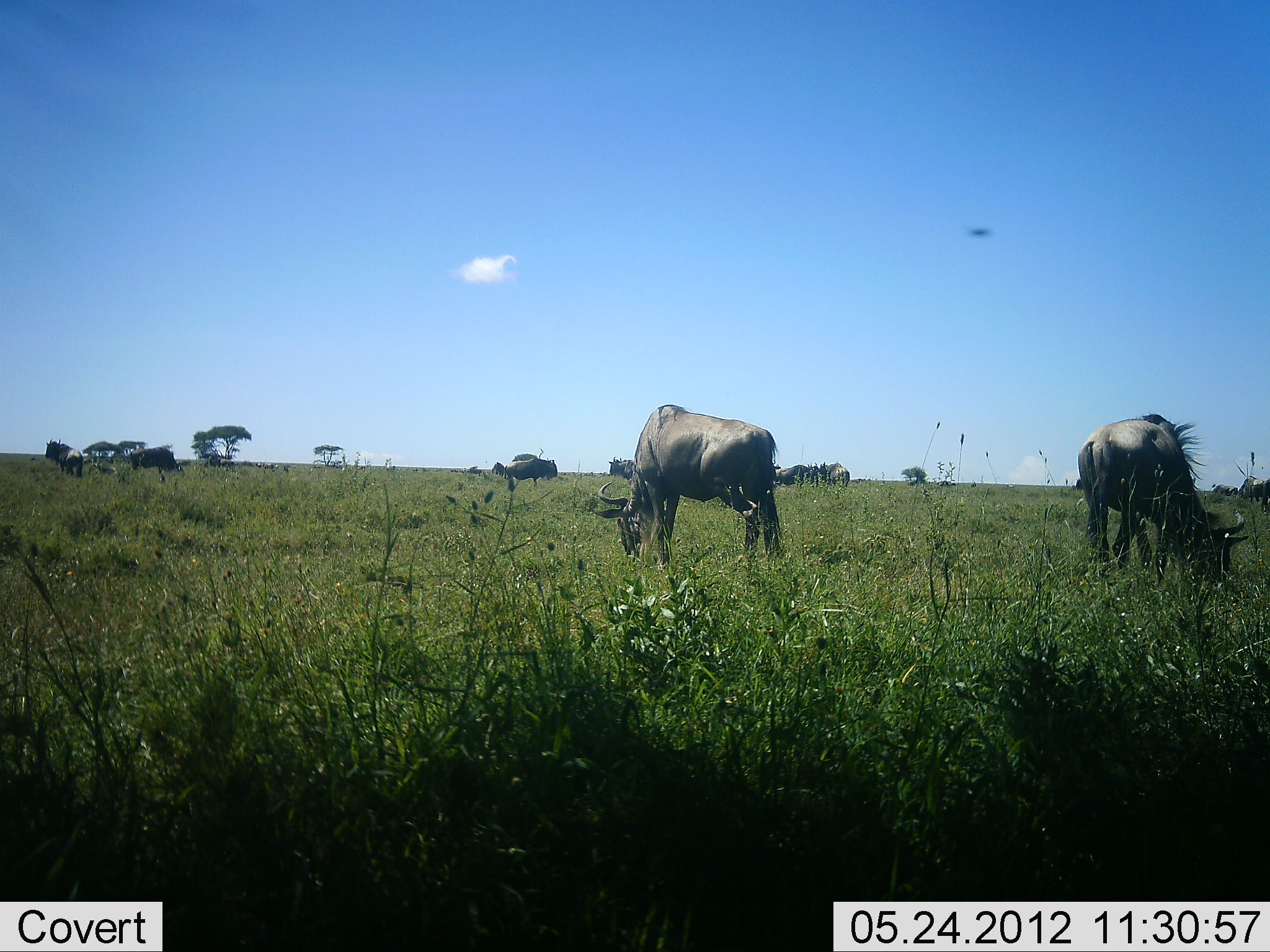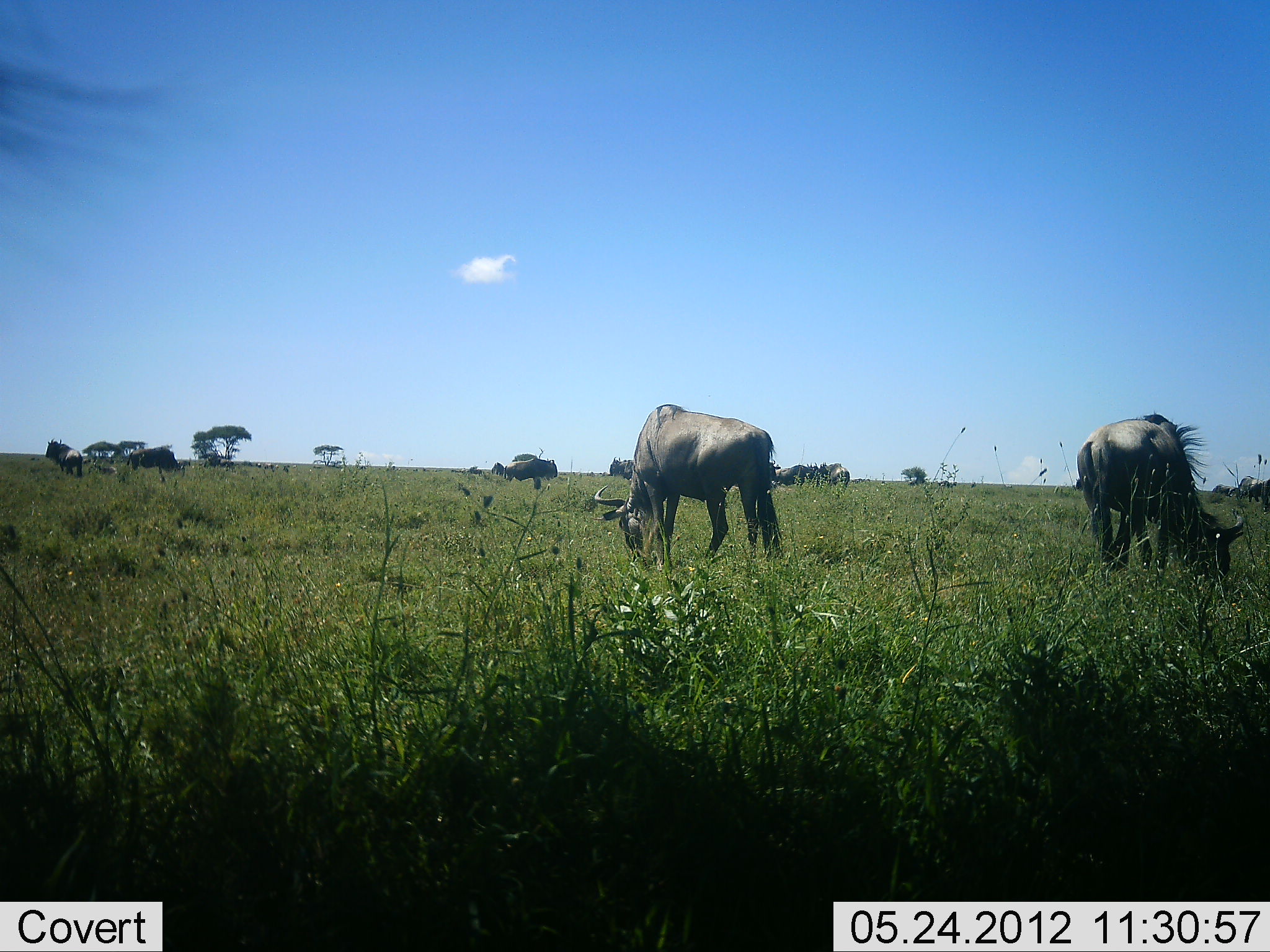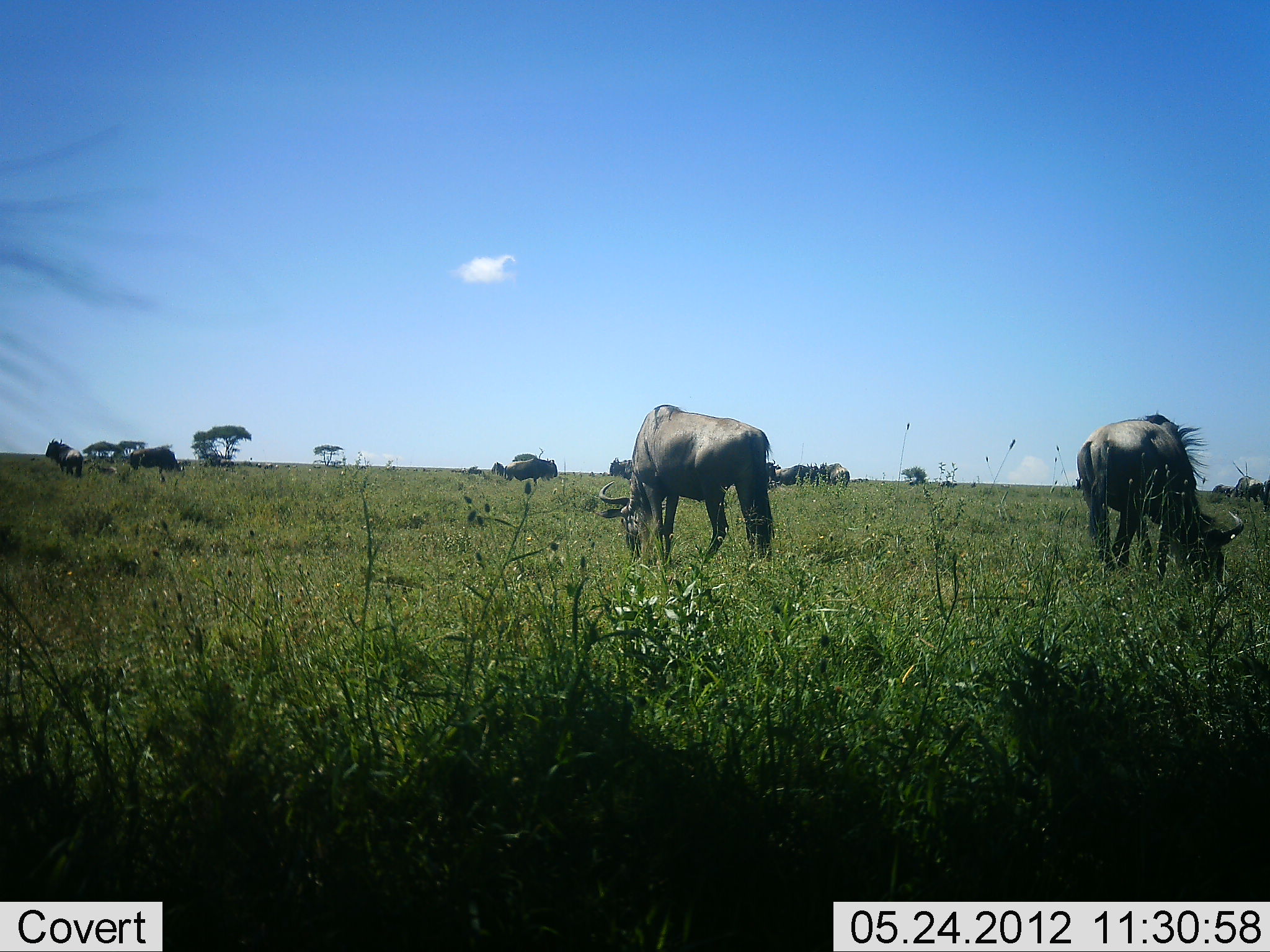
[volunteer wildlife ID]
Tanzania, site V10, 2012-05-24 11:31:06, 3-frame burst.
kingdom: Animalia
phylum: Chordata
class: Mammalia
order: Artiodactyla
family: Bovidae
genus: Connochaetes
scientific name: Connochaetes taurinus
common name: blue wildebeest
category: wildebeest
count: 9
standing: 30%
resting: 0%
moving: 20%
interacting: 0%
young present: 0%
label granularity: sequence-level